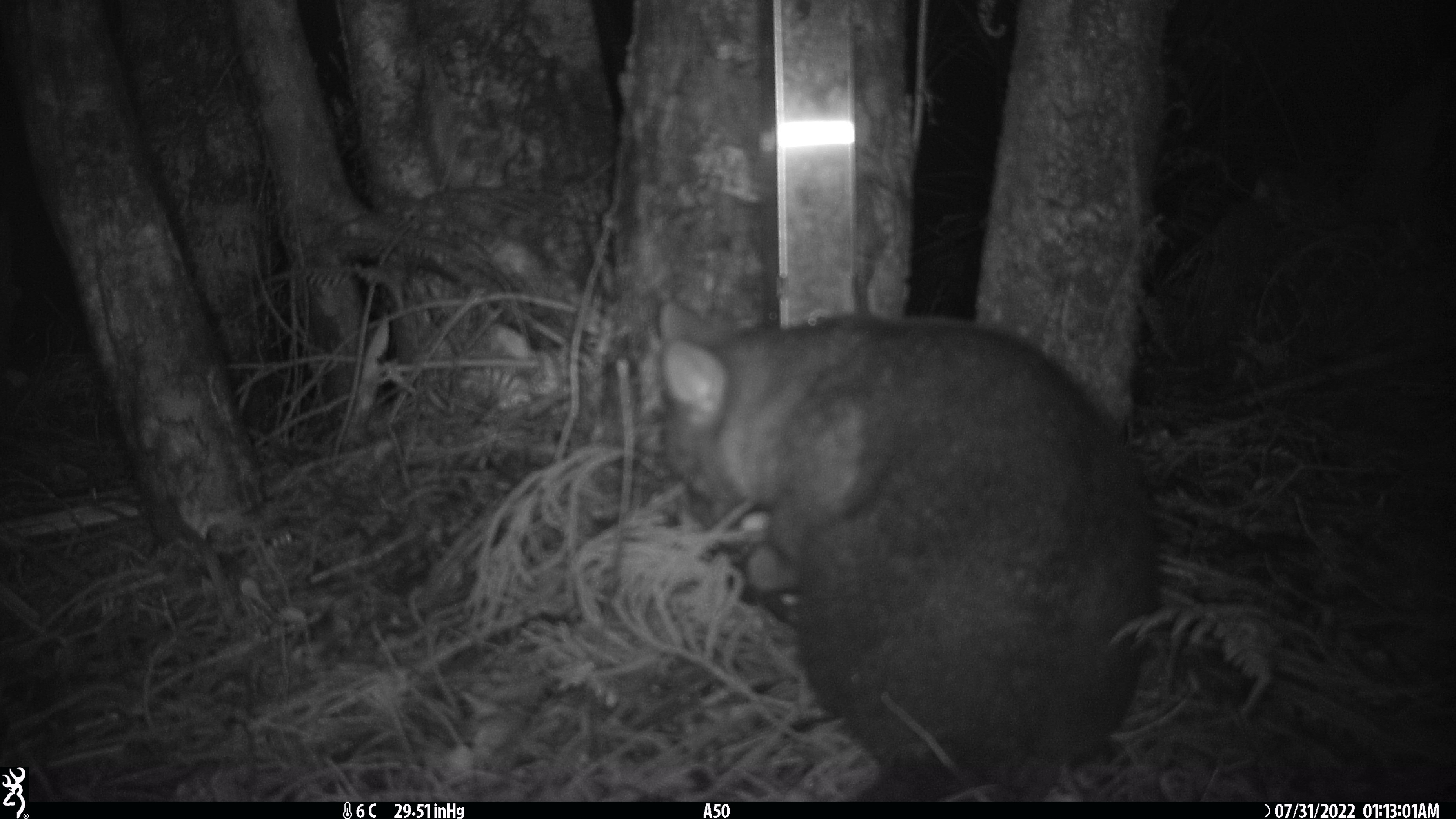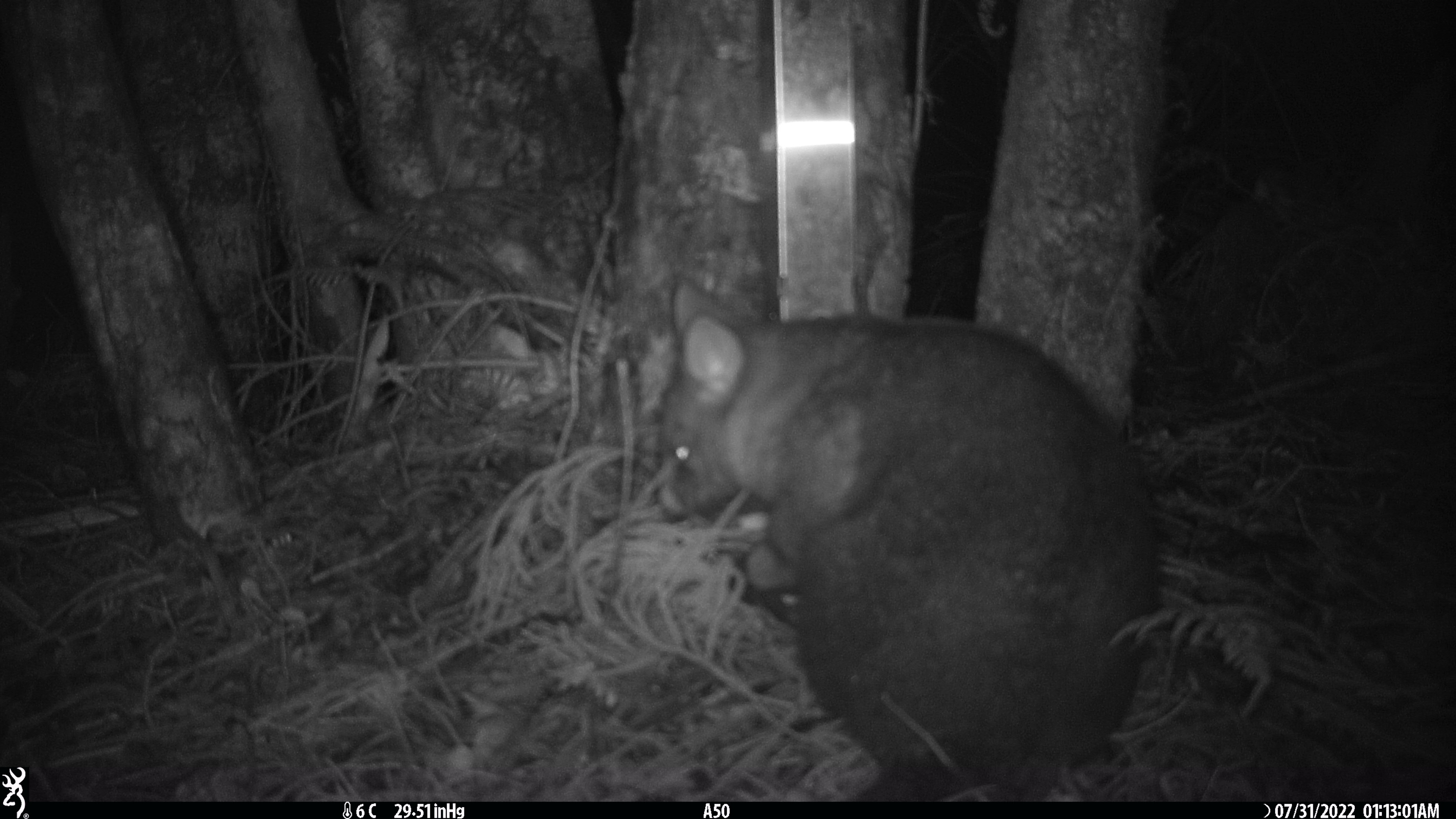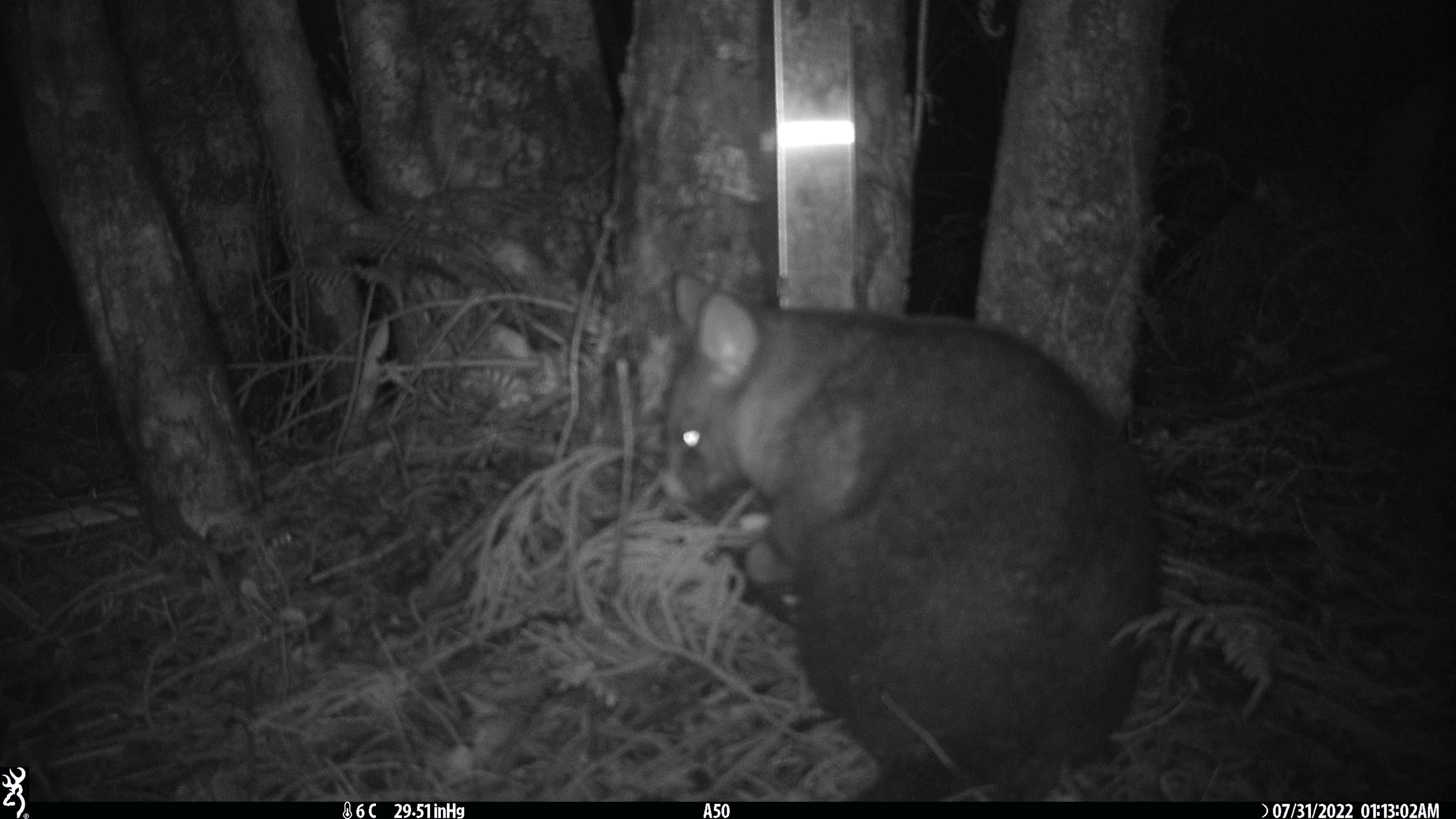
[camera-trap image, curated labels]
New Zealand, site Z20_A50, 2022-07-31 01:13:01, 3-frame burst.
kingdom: Animalia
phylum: Chordata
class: Mammalia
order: Diprotodontia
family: Phalangeridae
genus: Trichosurus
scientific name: Trichosurus vulpecula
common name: common brushtail possum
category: possum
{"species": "possum (common brushtail possum) (Trichosurus vulpecula)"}